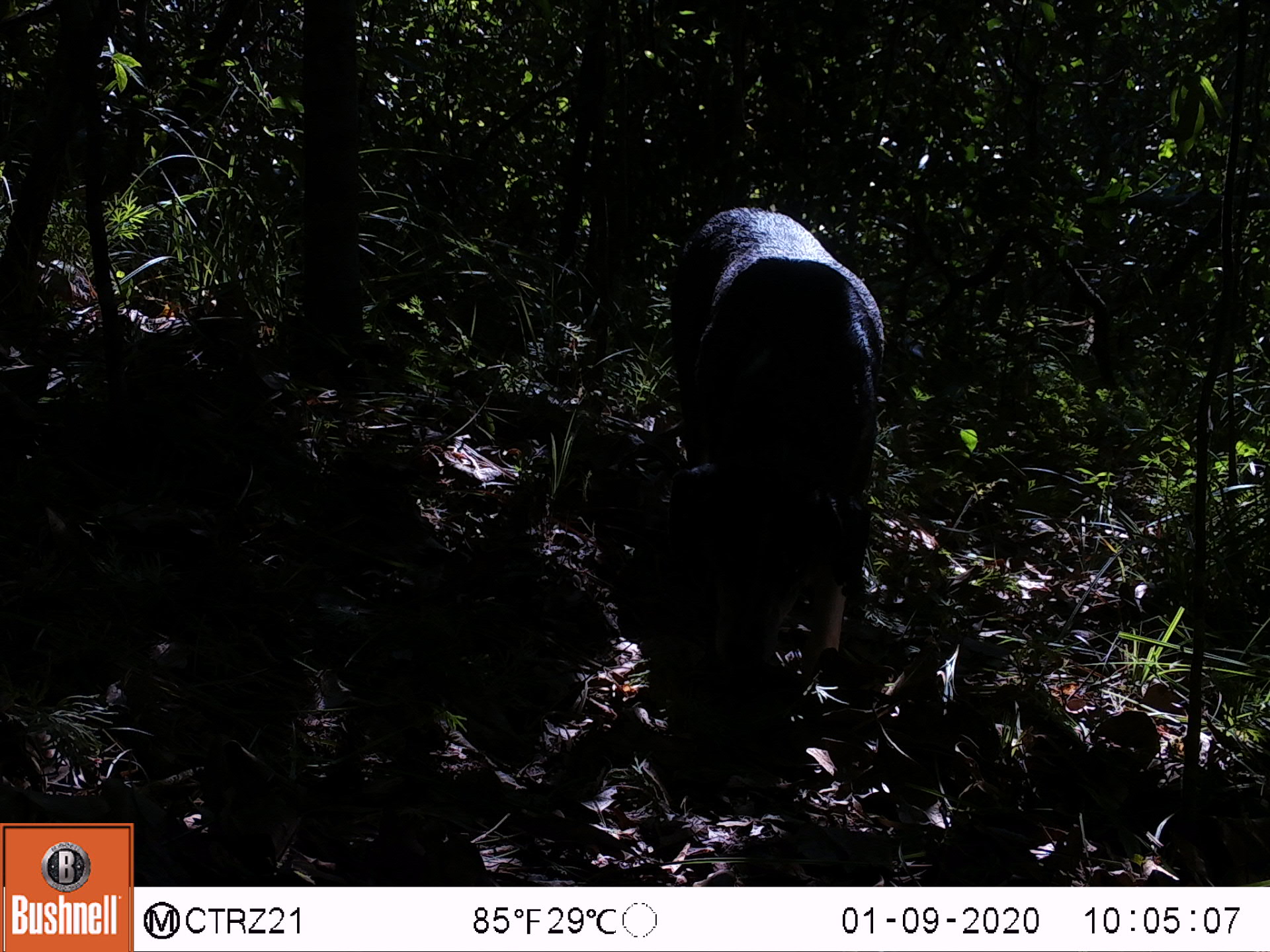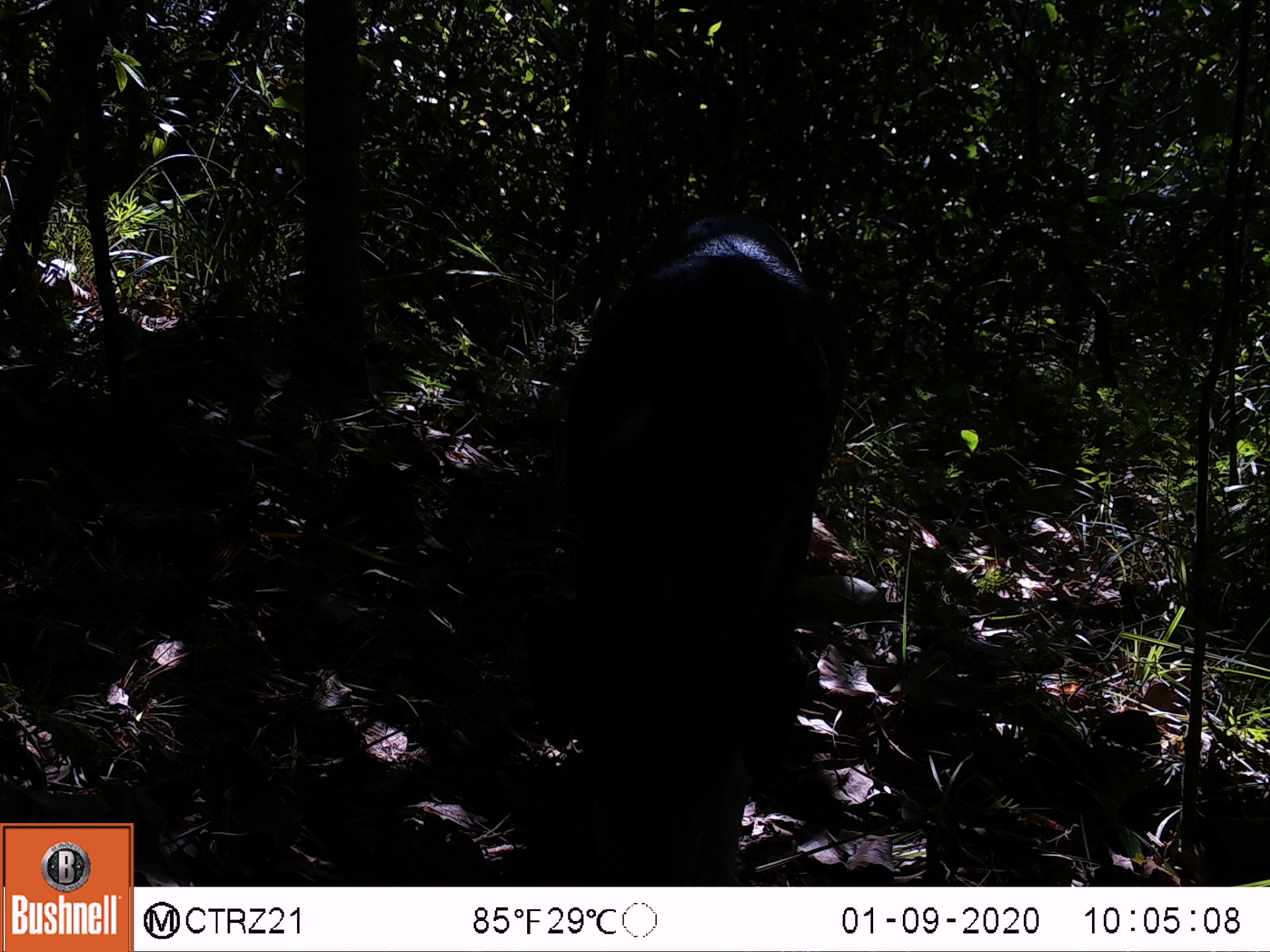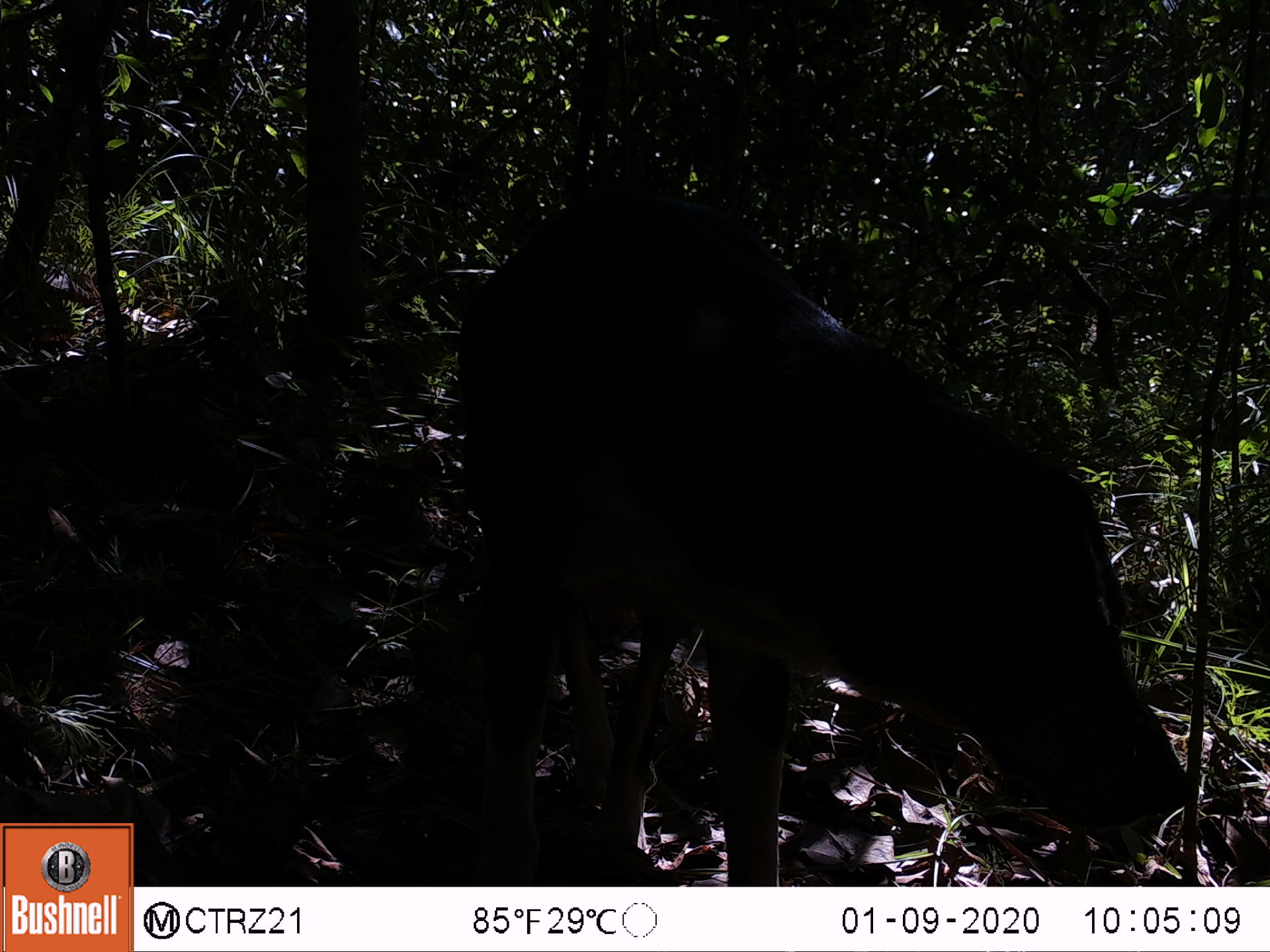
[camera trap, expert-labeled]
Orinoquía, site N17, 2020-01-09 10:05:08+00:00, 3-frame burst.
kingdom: Animalia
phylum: Chordata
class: Mammalia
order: Carnivora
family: Canidae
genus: Canis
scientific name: Canis familiaris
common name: domestic dog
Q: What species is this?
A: Domestic dog (Canis familiaris).